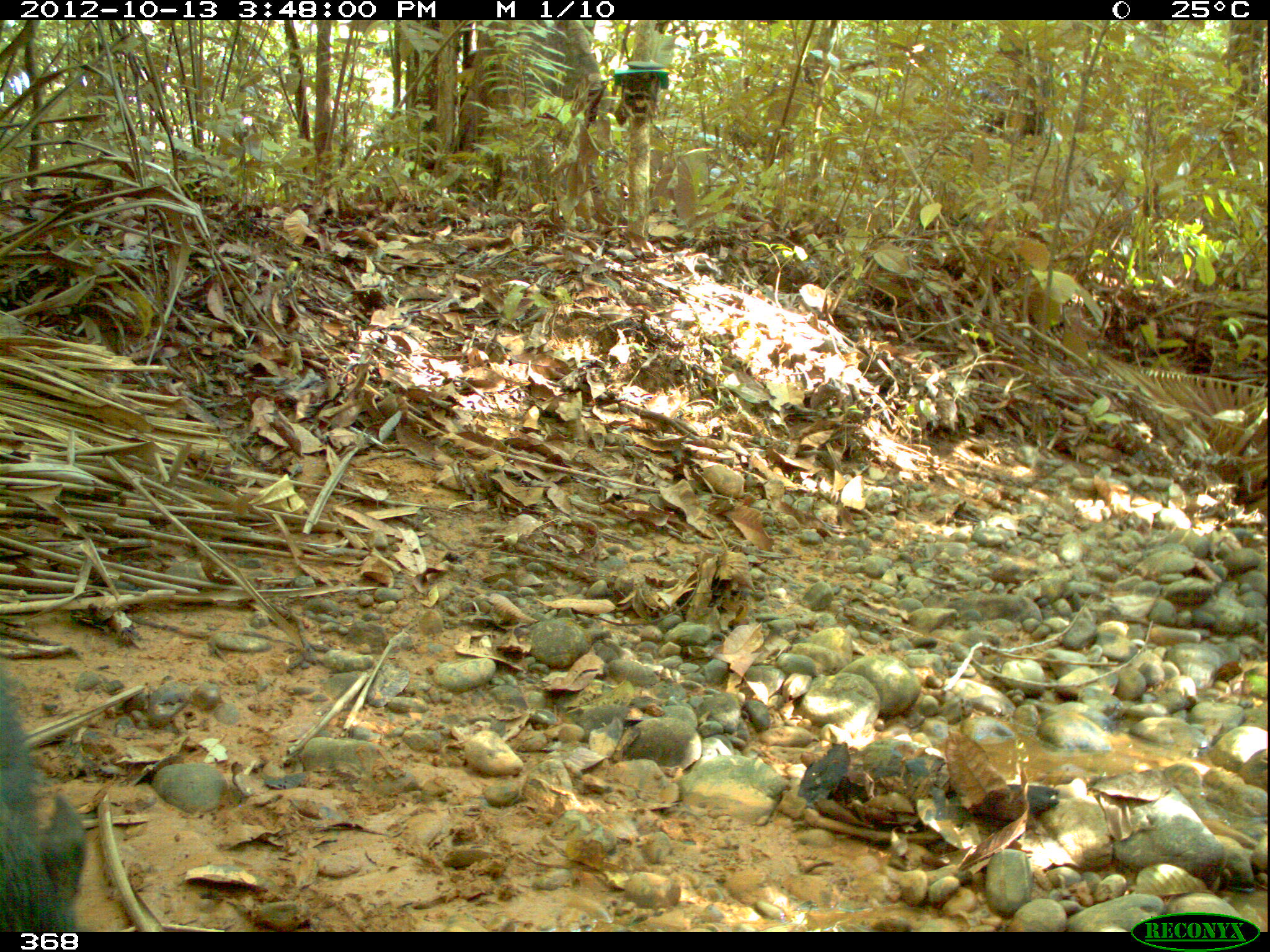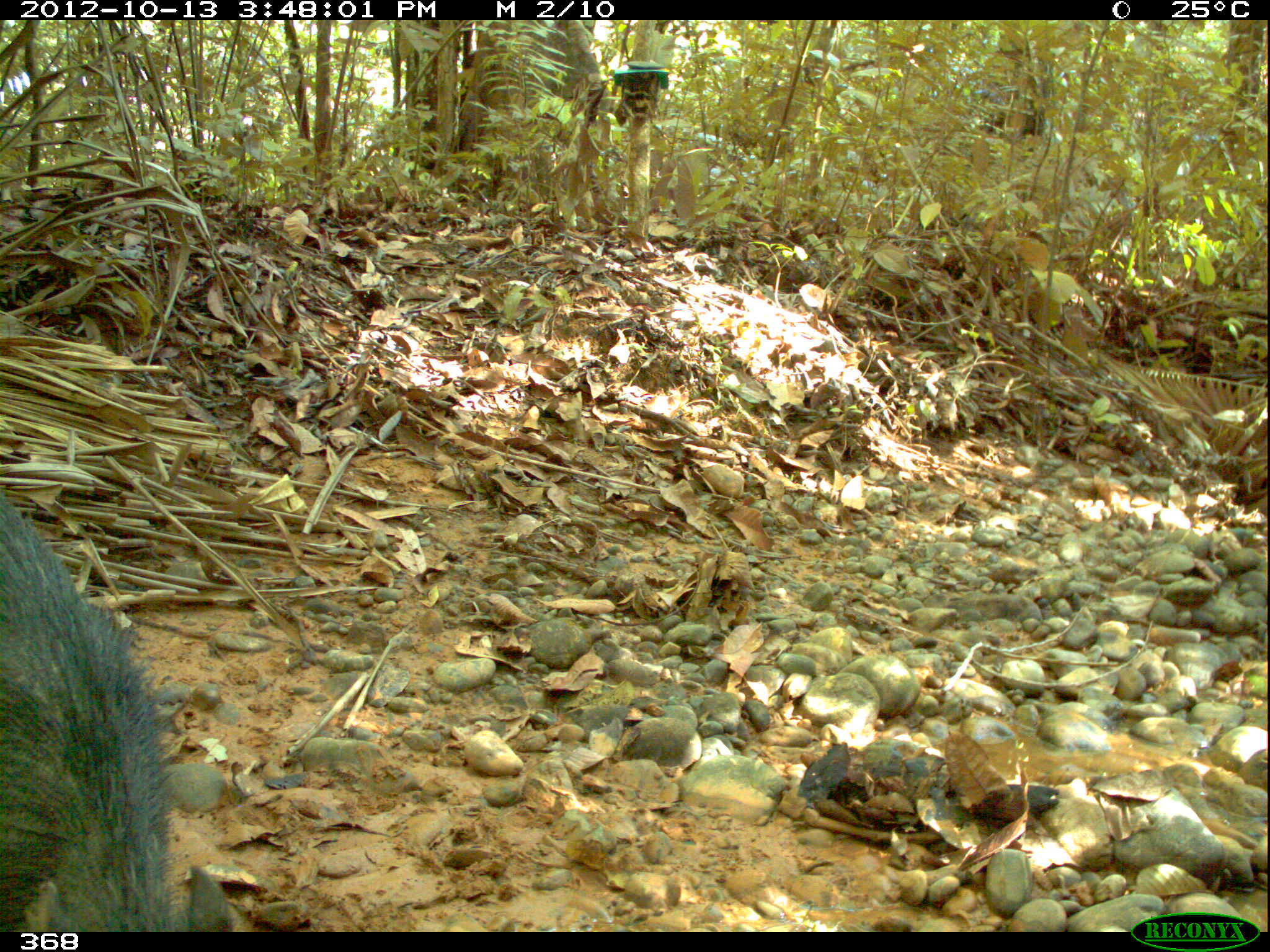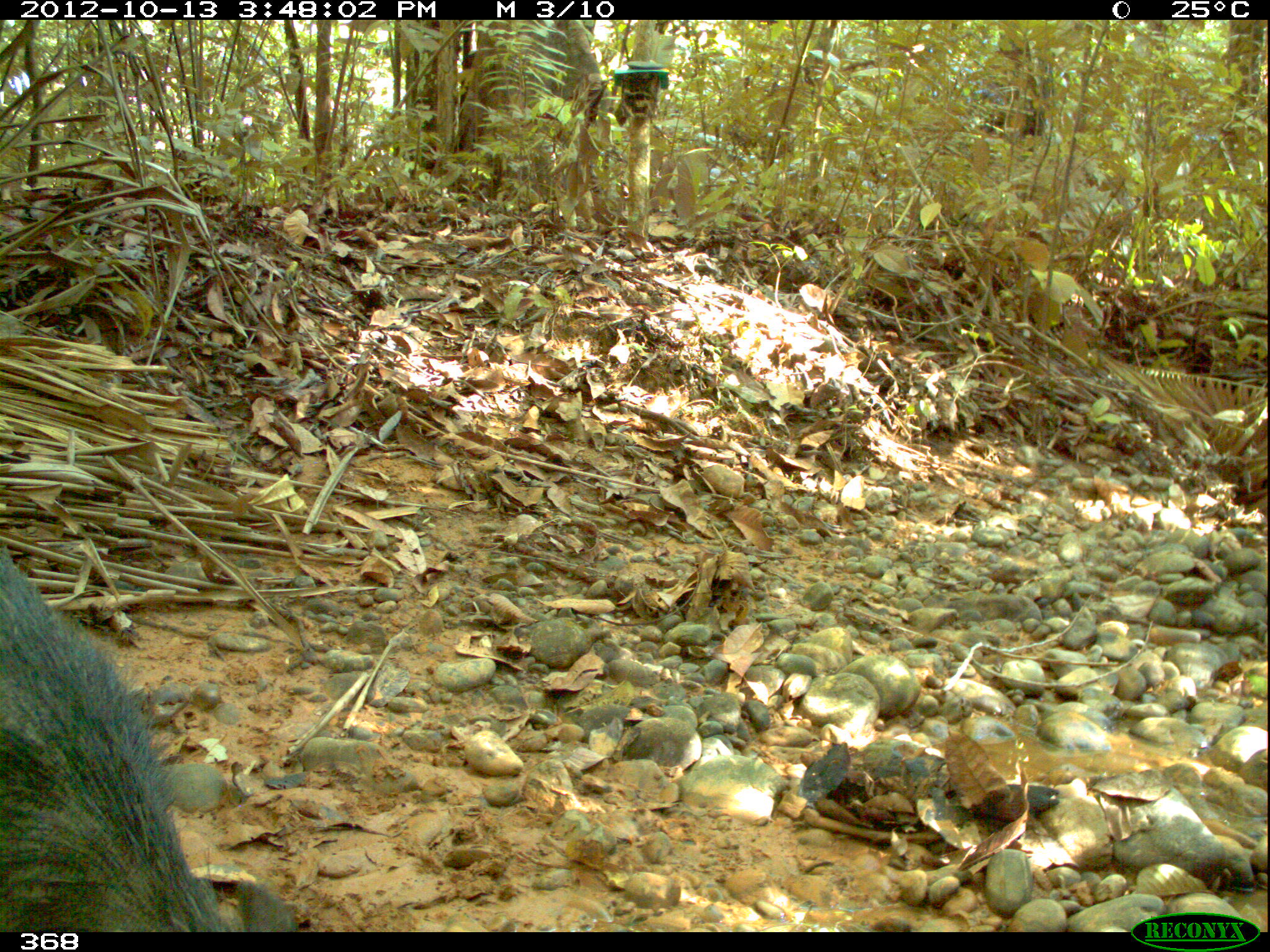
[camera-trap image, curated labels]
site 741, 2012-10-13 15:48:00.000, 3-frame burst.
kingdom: Animalia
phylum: Chordata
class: Mammalia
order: Artiodactyla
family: Tayassuidae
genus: Tayassu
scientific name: Tayassu pecari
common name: white-lipped peccary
Tayassu pecari (white-lipped peccary).